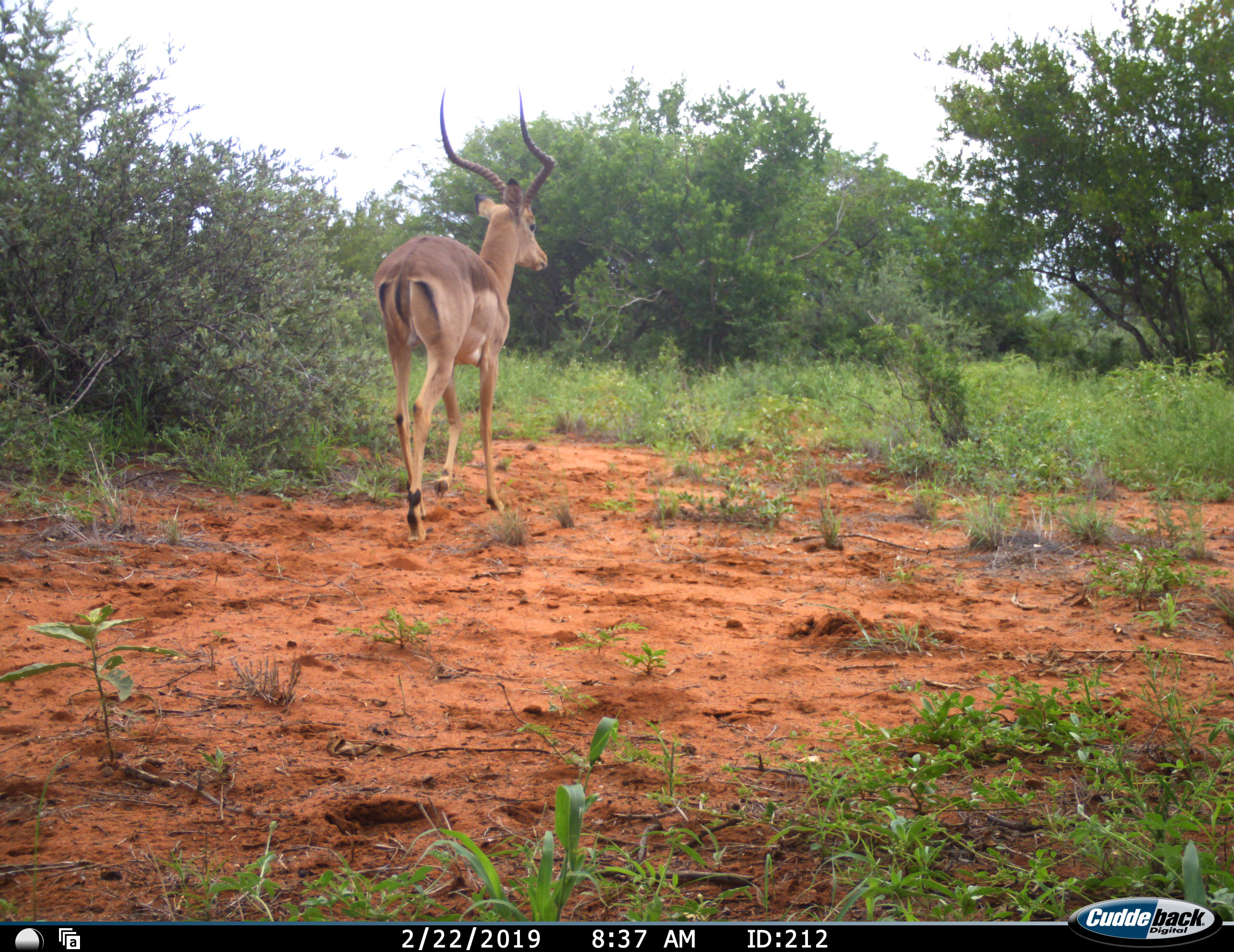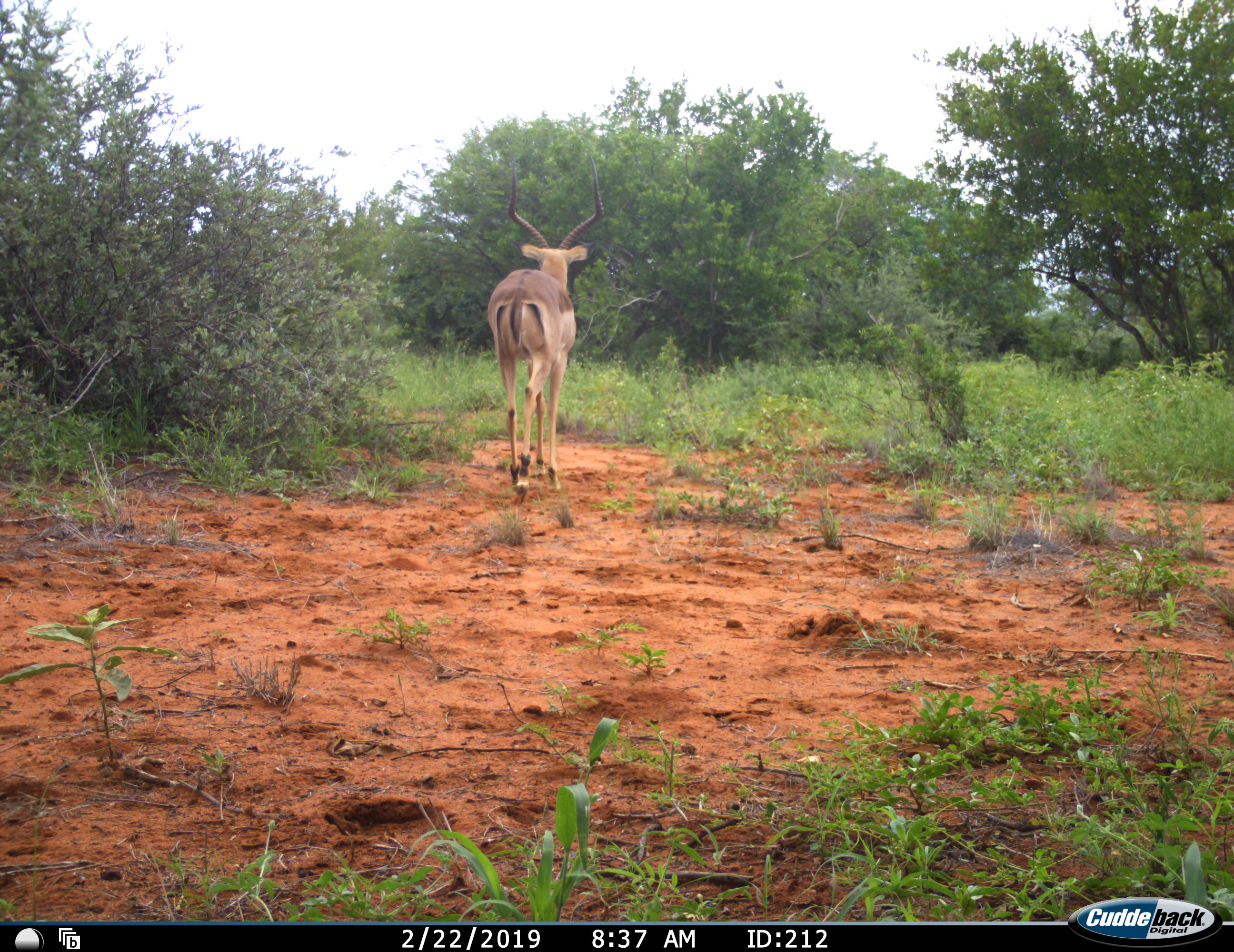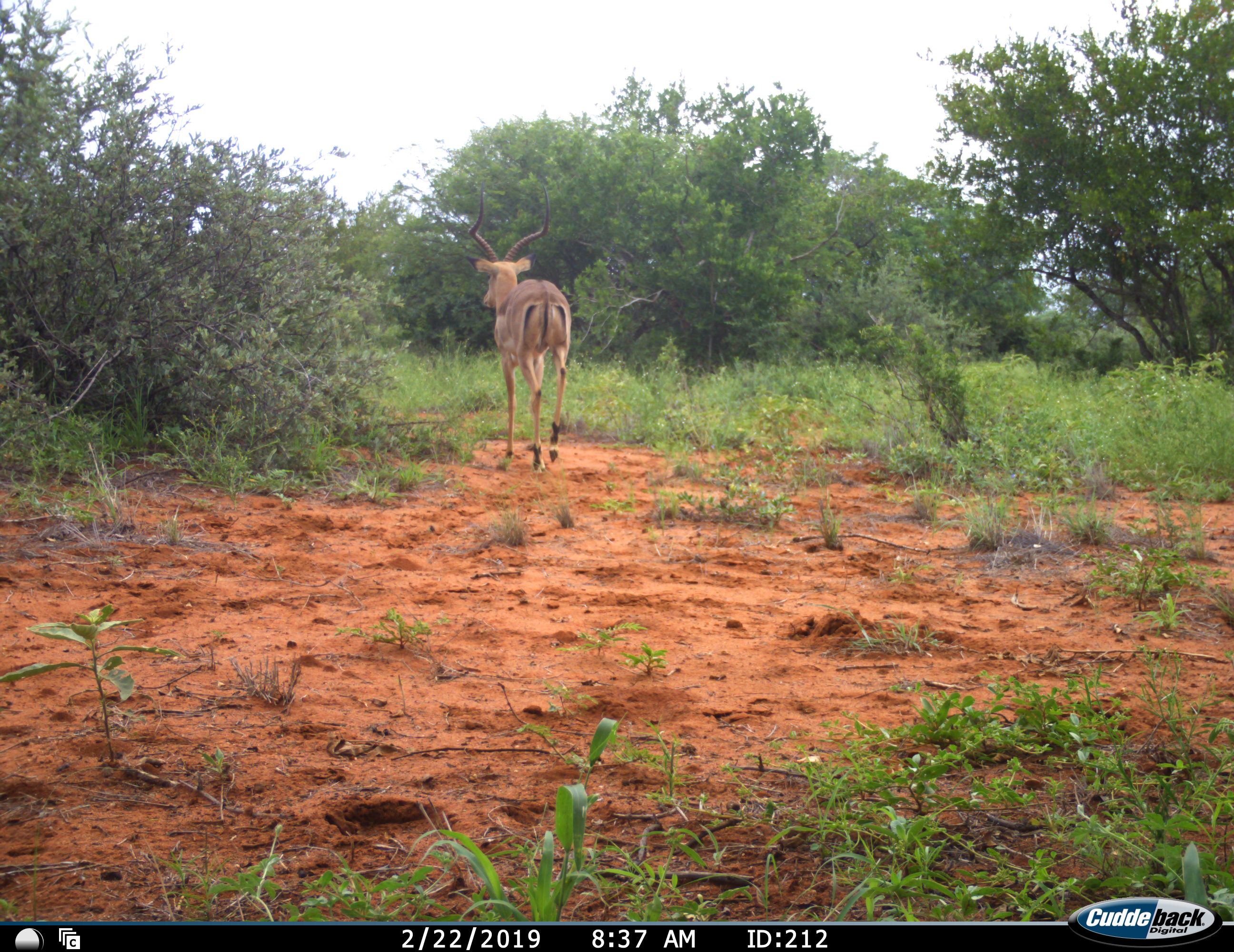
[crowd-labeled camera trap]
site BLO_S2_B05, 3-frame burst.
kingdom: Animalia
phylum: Chordata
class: Mammalia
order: Artiodactyla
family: Bovidae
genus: Aepyceros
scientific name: Aepyceros melampus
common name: impala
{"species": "impala (Aepyceros melampus)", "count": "1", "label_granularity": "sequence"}